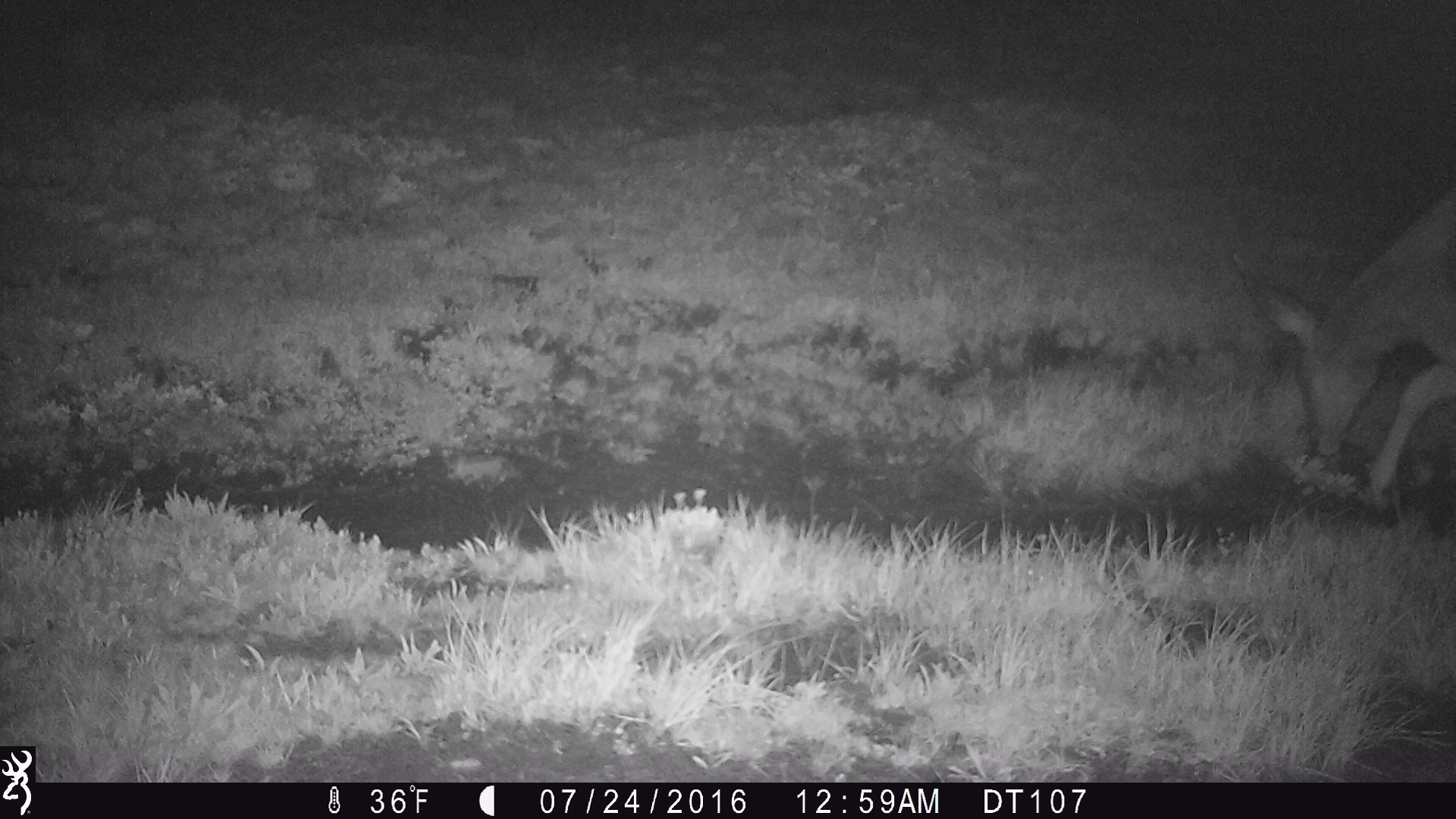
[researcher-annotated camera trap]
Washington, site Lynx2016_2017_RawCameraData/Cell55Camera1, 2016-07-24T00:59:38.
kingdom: Animalia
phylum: Chordata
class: Mammalia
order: Artiodactyla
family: Cervidae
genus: Odocoileus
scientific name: Odocoileus hemionus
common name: mule deer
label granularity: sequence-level